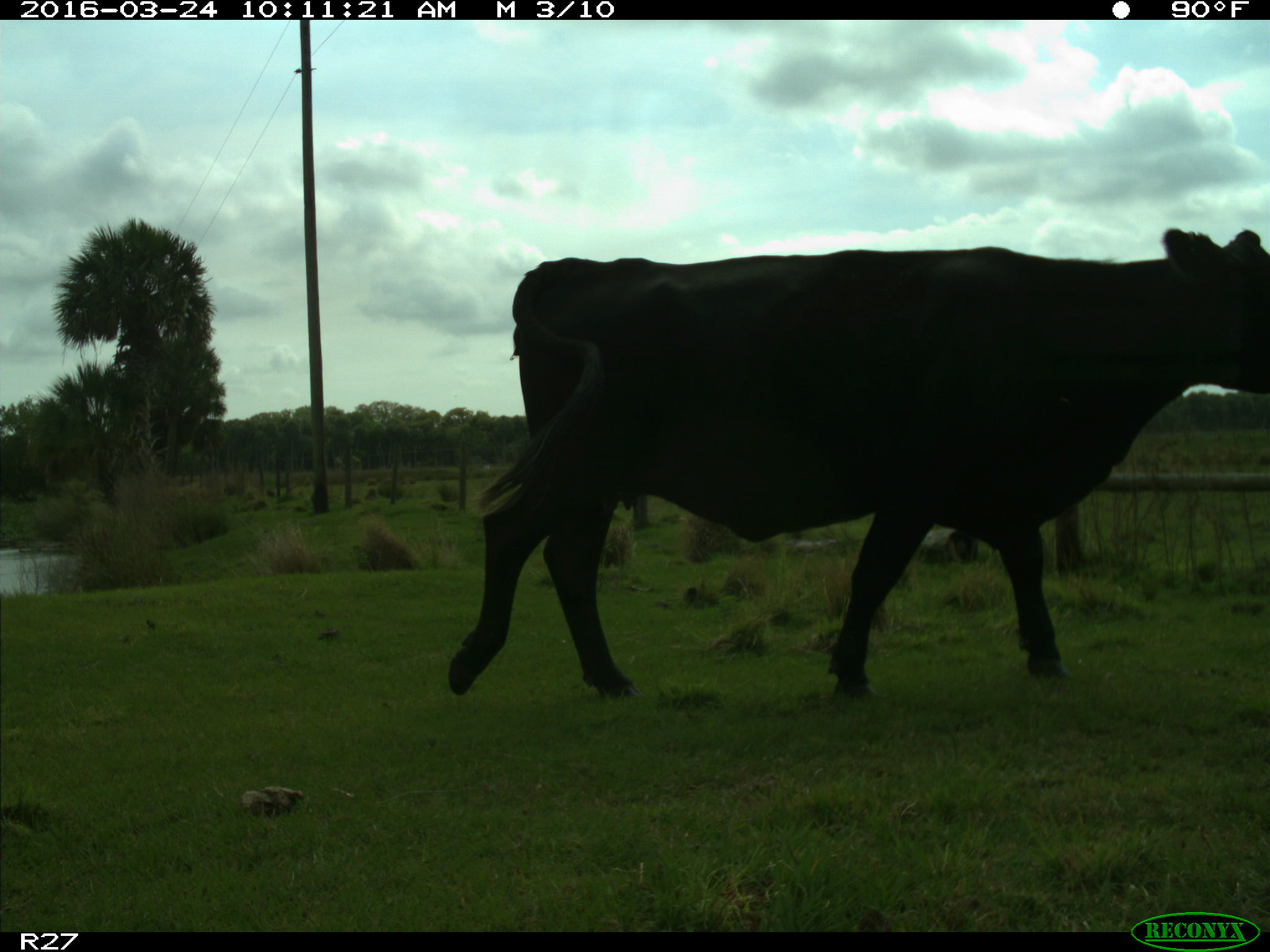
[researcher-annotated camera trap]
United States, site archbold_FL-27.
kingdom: Animalia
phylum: Chordata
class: Mammalia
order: Artiodactyla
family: Bovidae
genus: Bos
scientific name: Bos taurus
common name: domestic cow